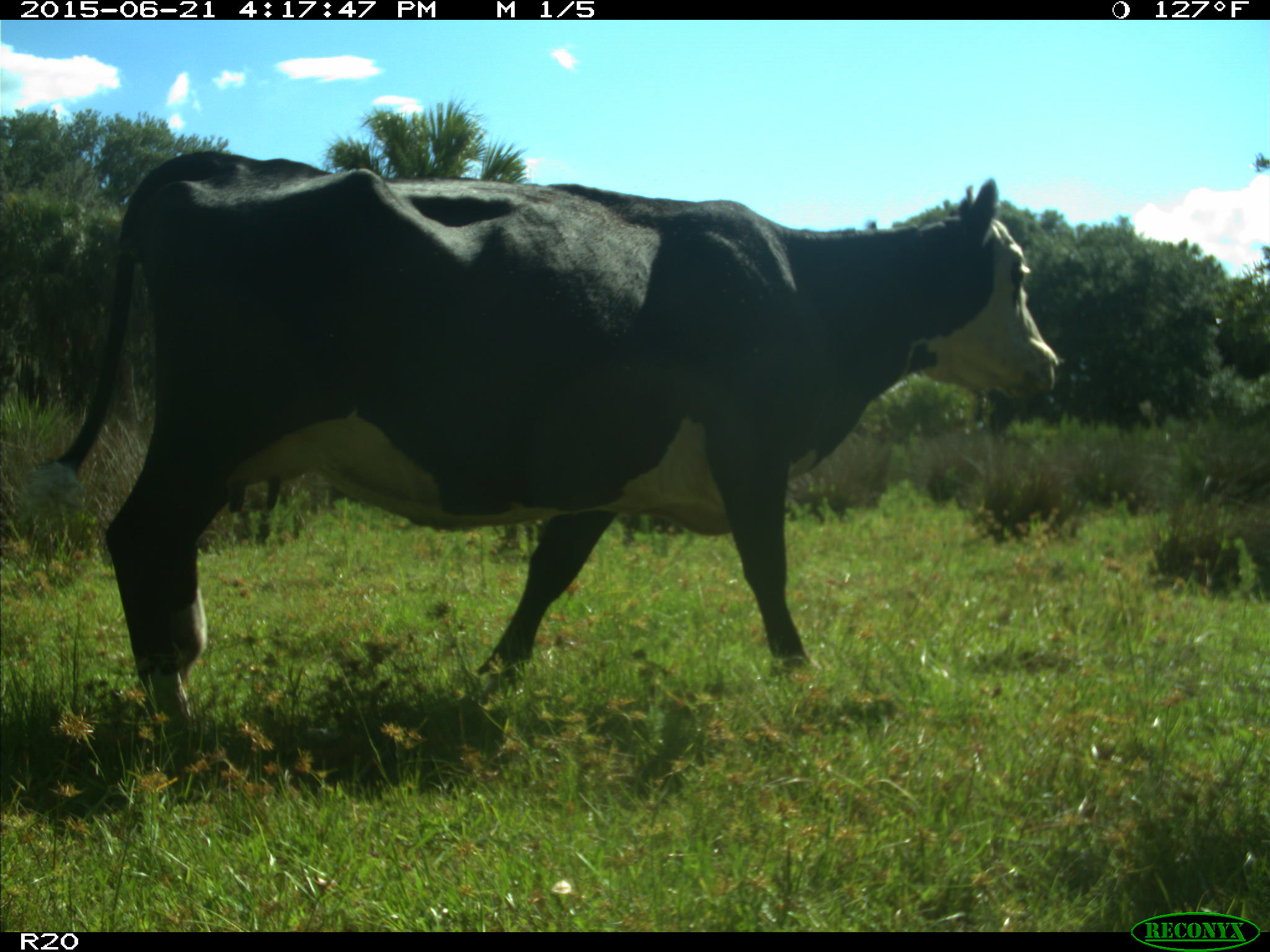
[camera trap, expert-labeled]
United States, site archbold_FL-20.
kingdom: Animalia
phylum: Chordata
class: Mammalia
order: Artiodactyla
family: Bovidae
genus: Bos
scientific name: Bos taurus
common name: domestic cow